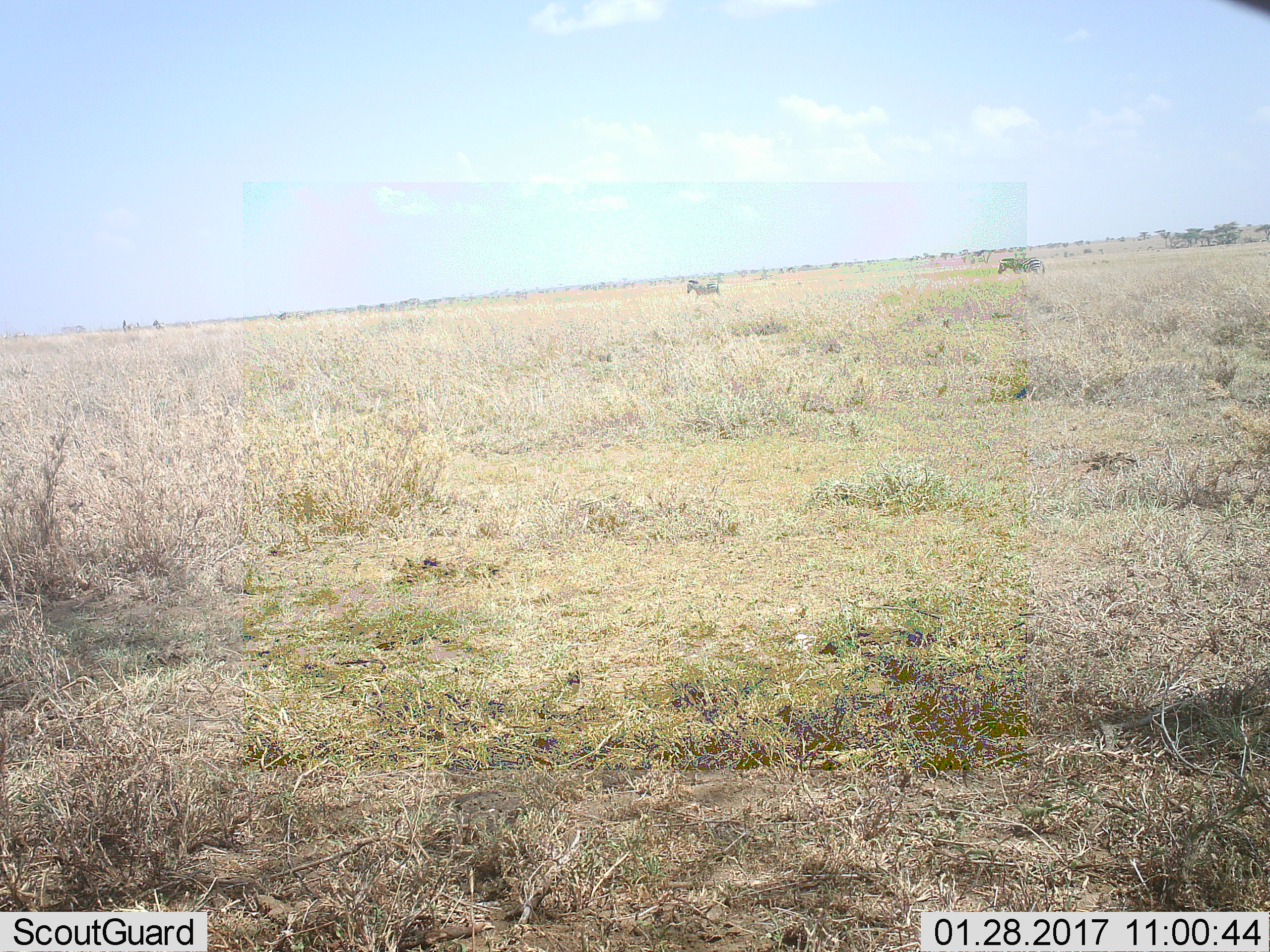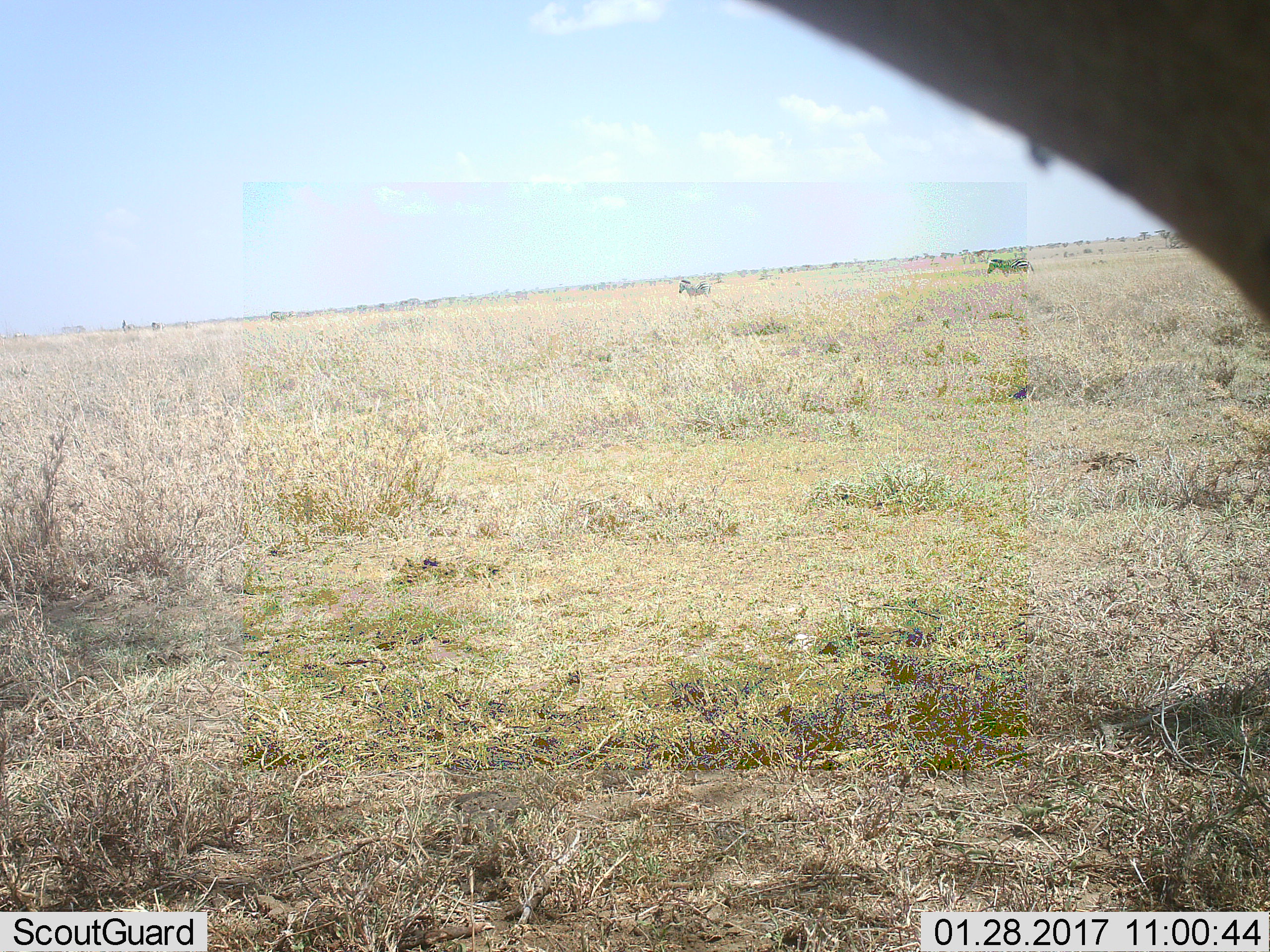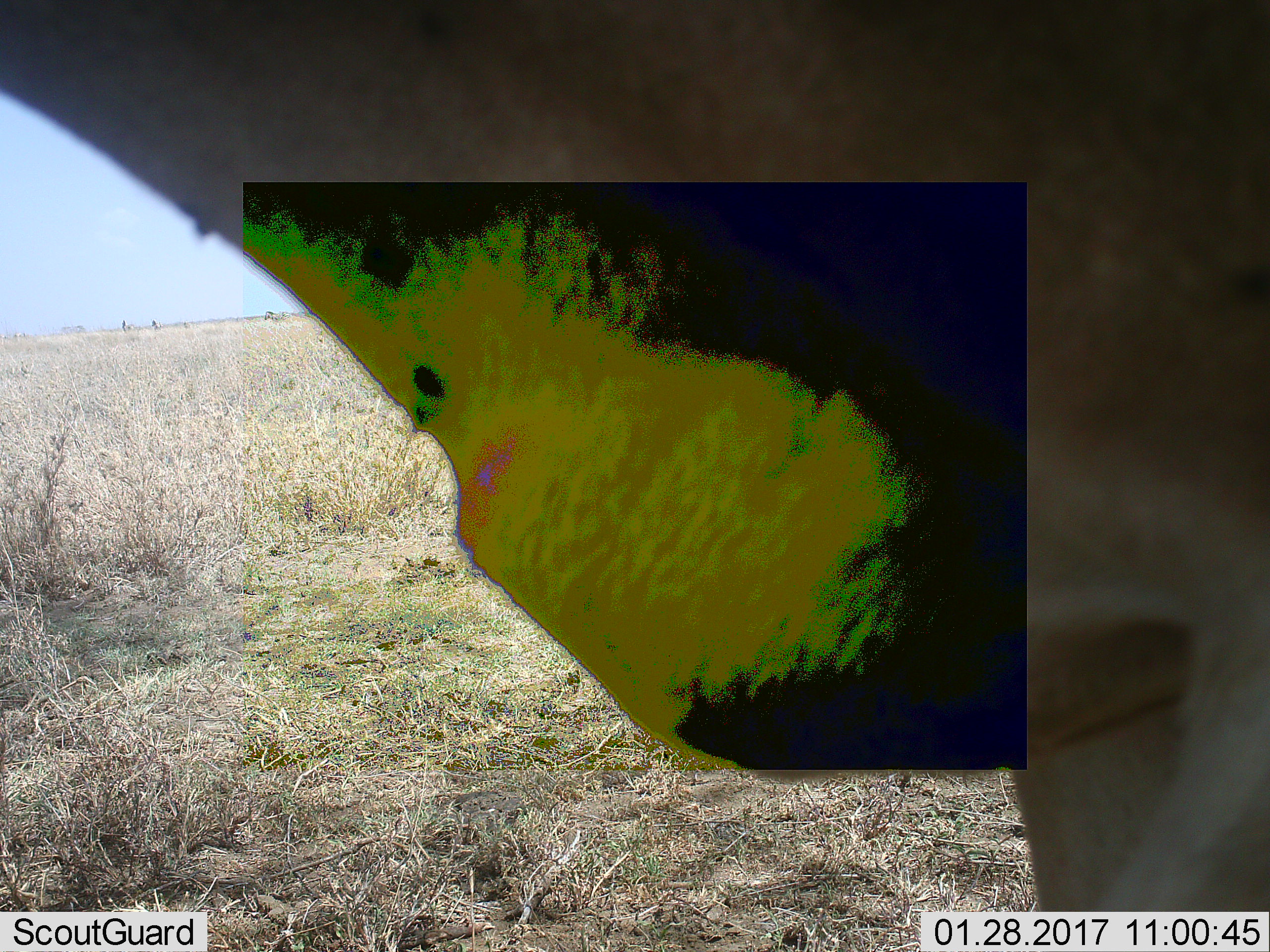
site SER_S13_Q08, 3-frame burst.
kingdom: Animalia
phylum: Chordata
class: Mammalia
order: Perissodactyla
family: Equidae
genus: Equus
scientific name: Equus quagga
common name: plains zebra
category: zebraplains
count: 2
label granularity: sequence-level